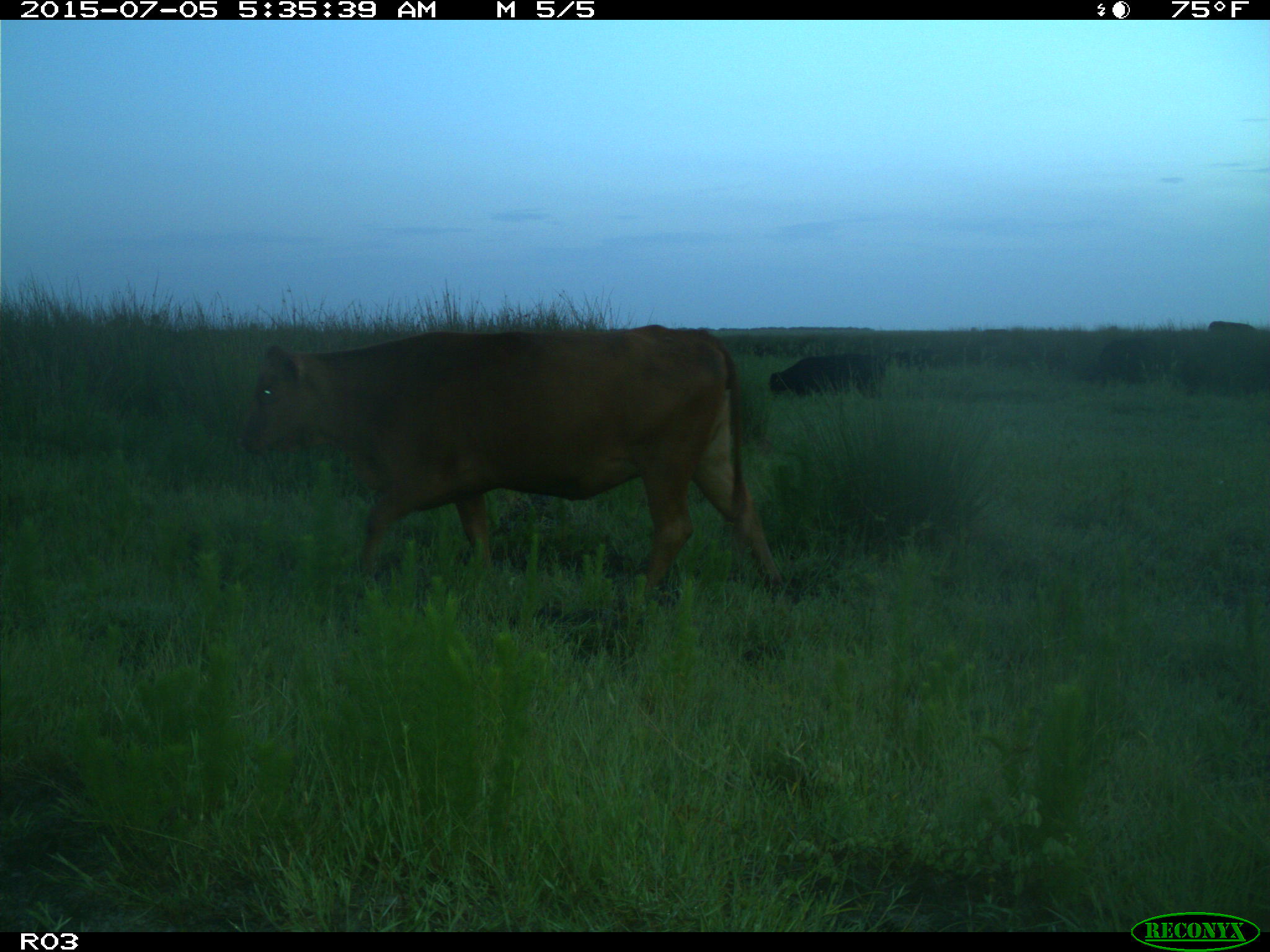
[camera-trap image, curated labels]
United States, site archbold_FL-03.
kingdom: Animalia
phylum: Chordata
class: Mammalia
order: Artiodactyla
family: Bovidae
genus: Bos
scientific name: Bos taurus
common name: domestic cow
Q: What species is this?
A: Bos taurus (domestic cow).